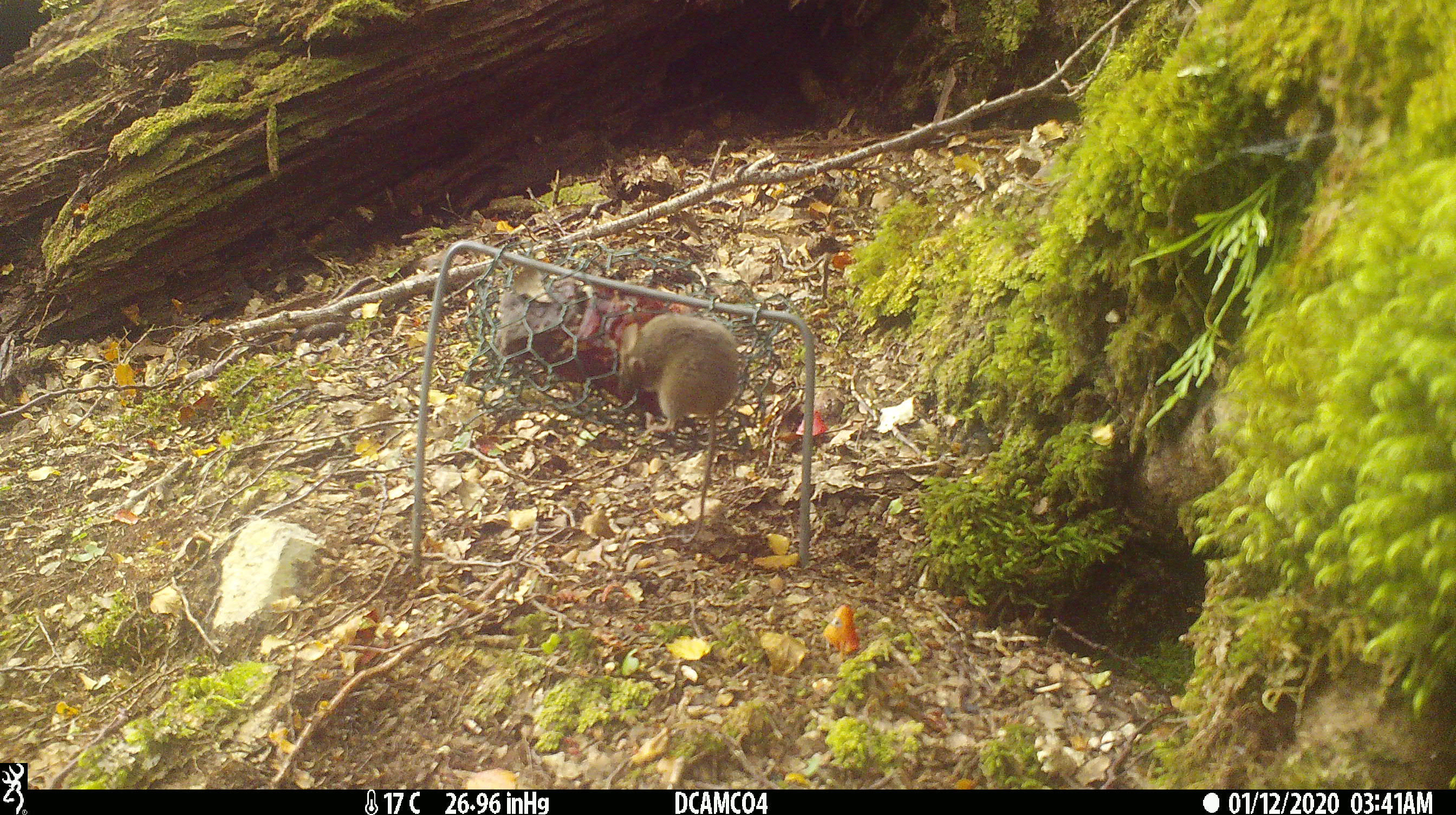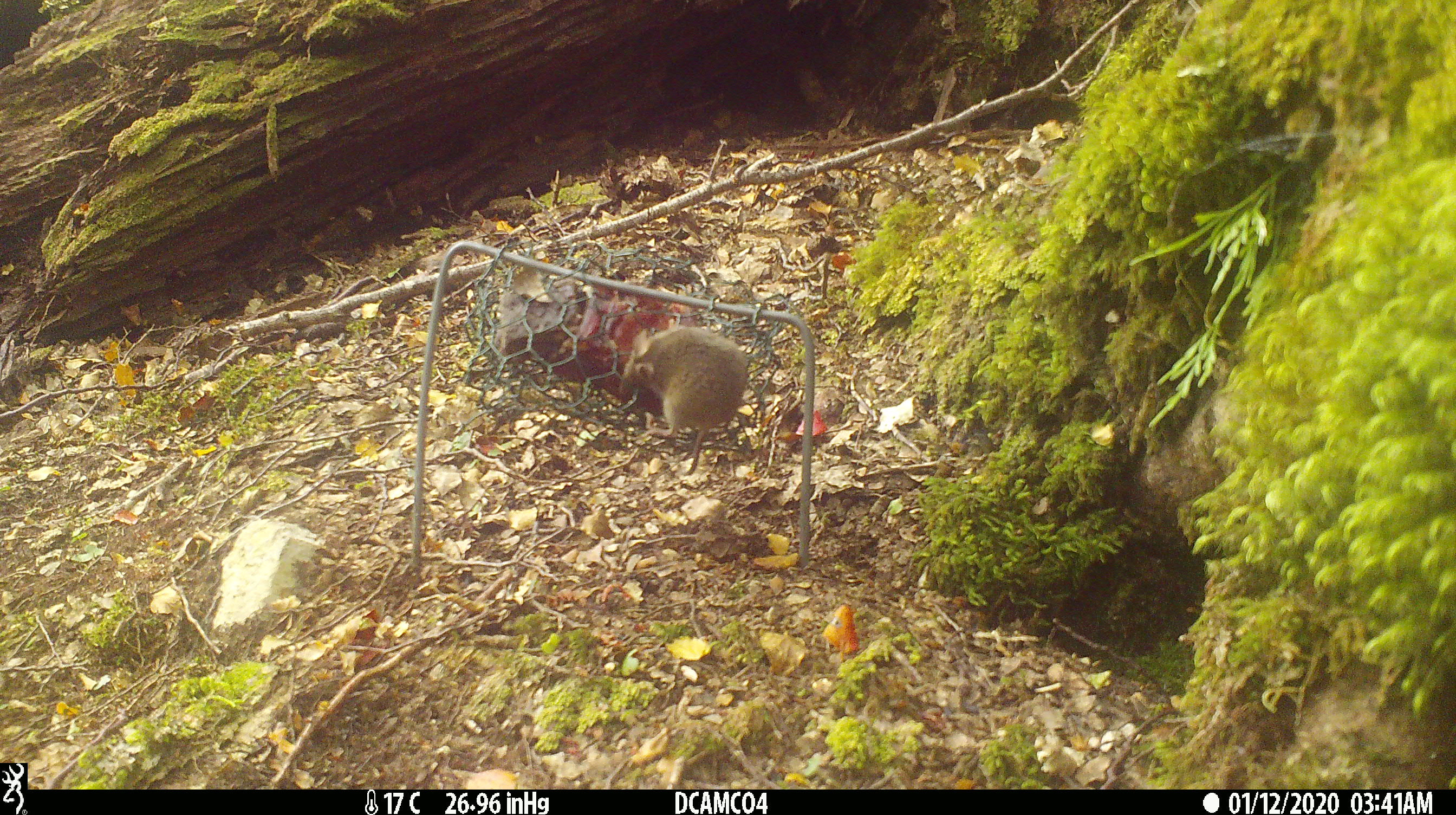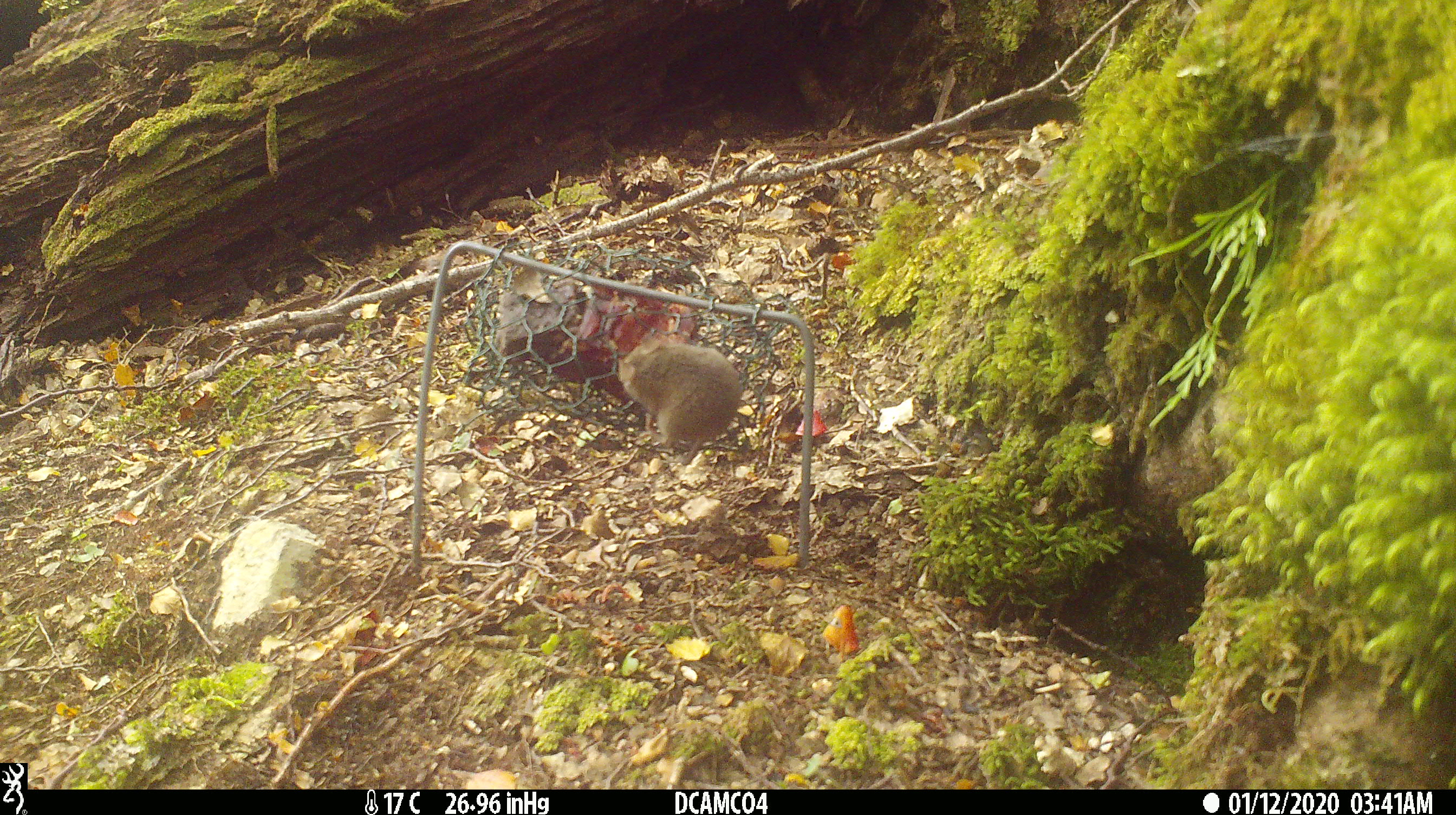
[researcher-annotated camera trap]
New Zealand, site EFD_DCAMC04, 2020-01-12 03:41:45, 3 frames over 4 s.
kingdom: Animalia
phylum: Chordata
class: Mammalia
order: Rodentia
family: Muridae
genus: Mus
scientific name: Mus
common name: mouse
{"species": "mouse (Mus)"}